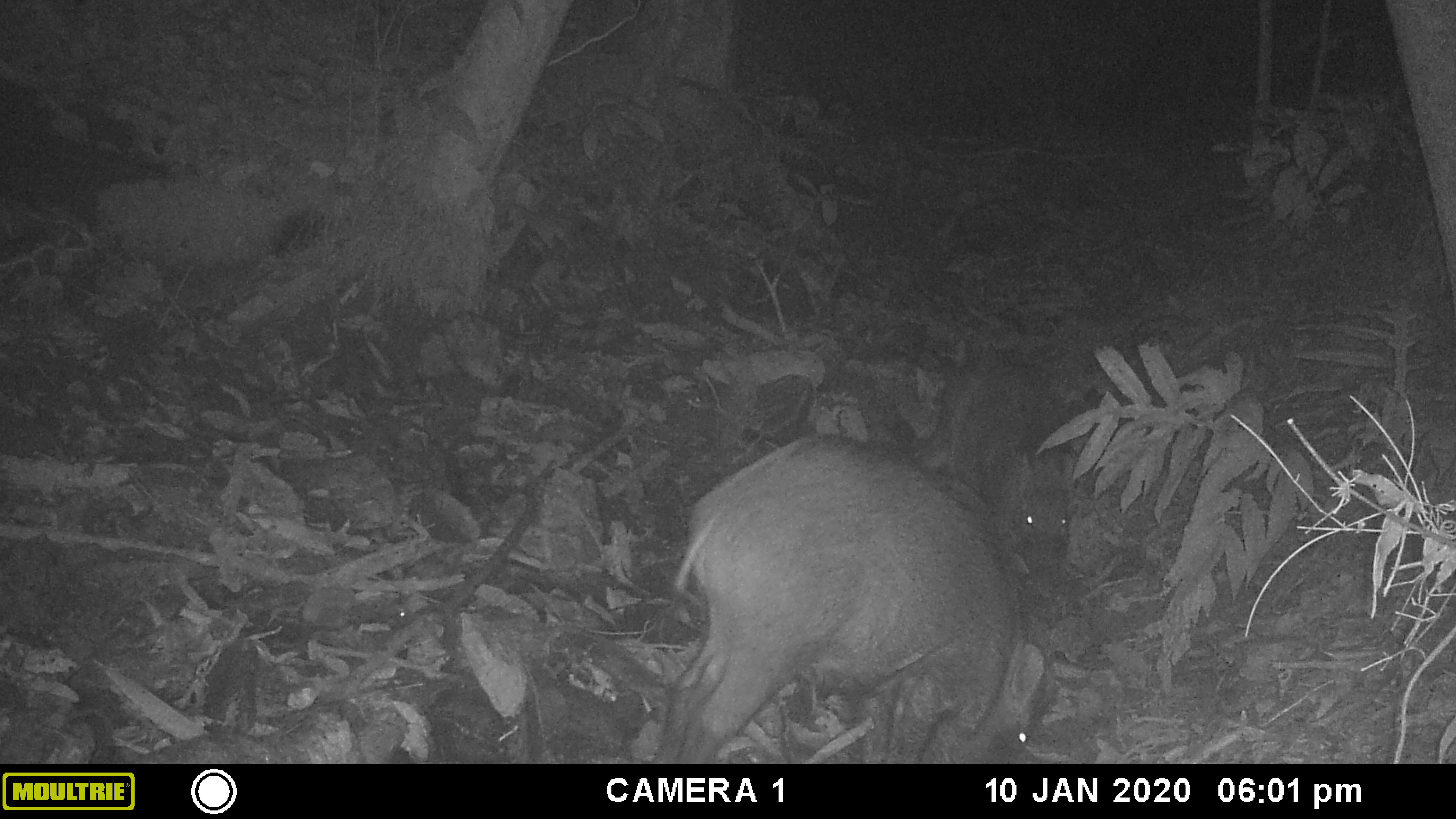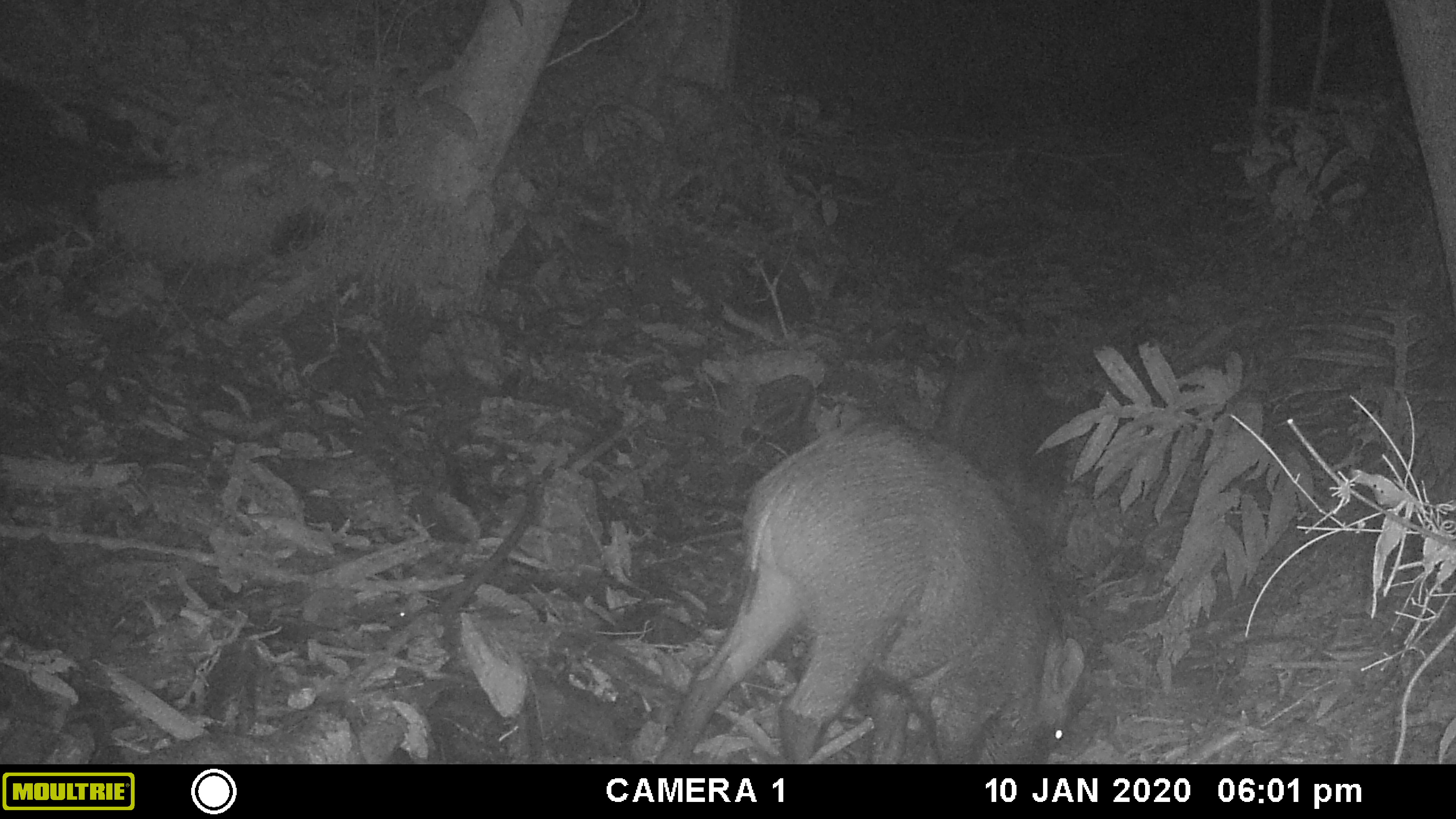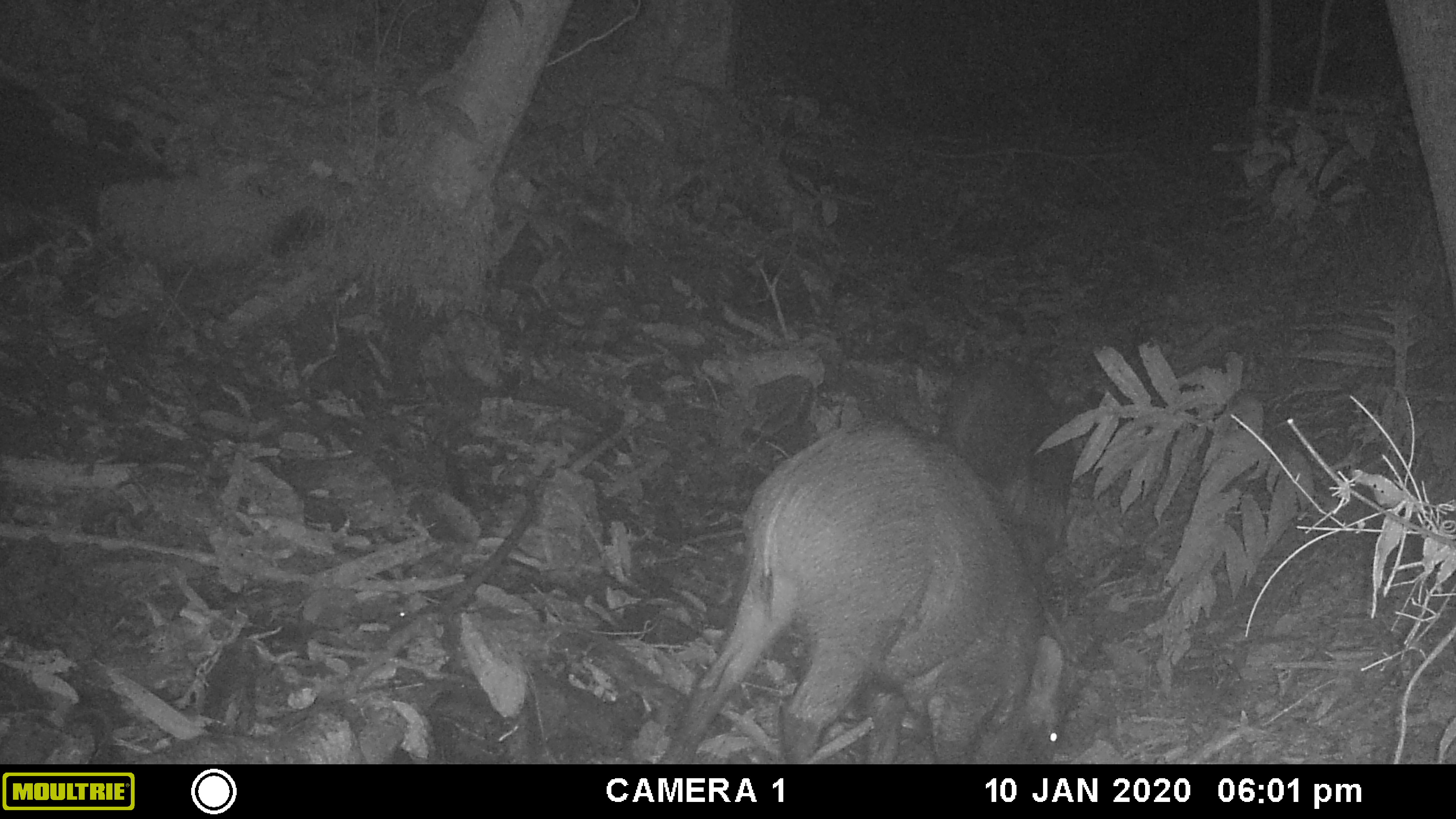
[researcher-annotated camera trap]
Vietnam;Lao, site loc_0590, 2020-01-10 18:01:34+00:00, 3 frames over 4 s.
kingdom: Animalia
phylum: Chordata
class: Mammalia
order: Artiodactyla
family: Suidae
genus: Sus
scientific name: Sus scrofa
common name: eurasian wild pig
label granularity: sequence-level